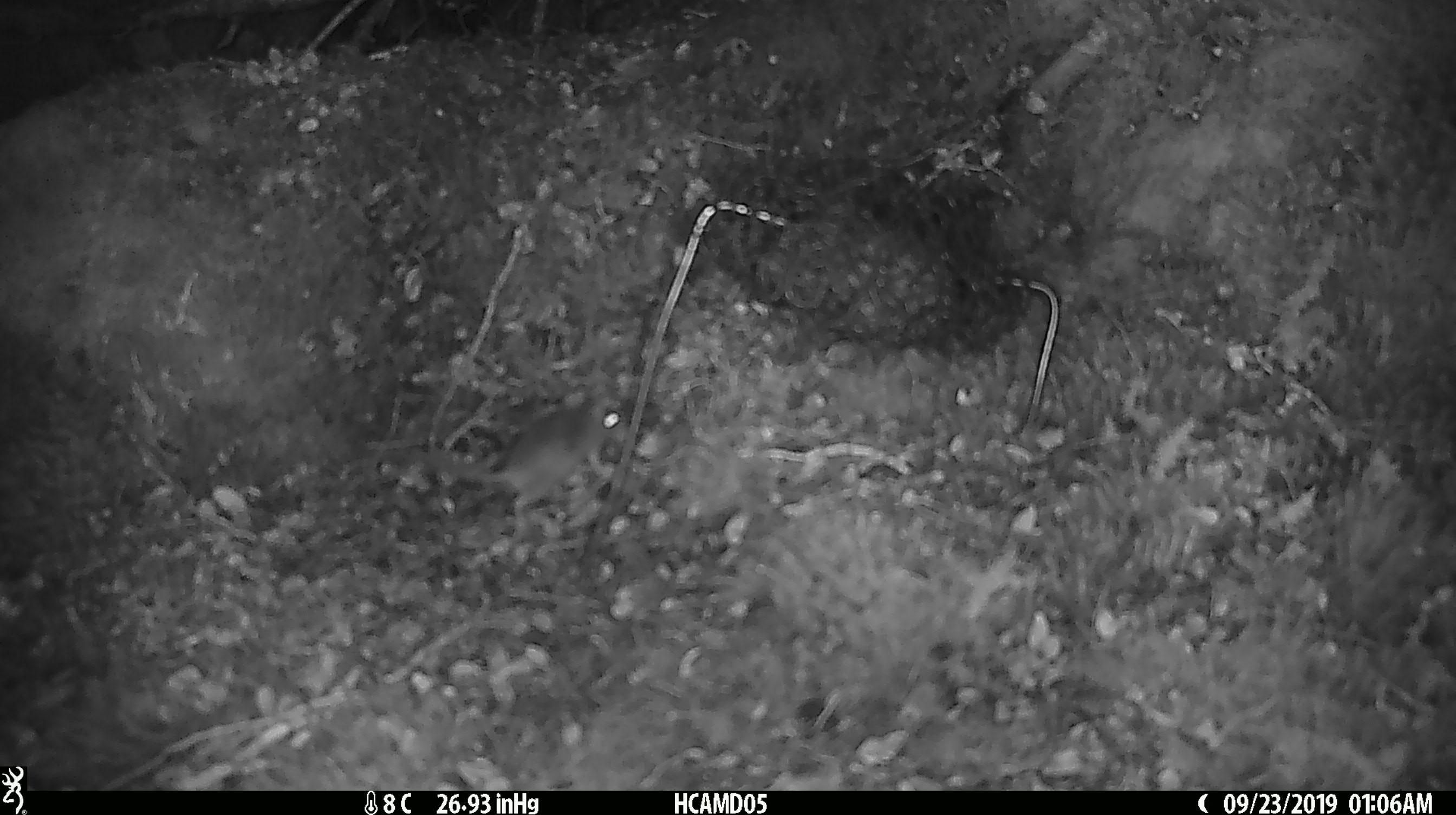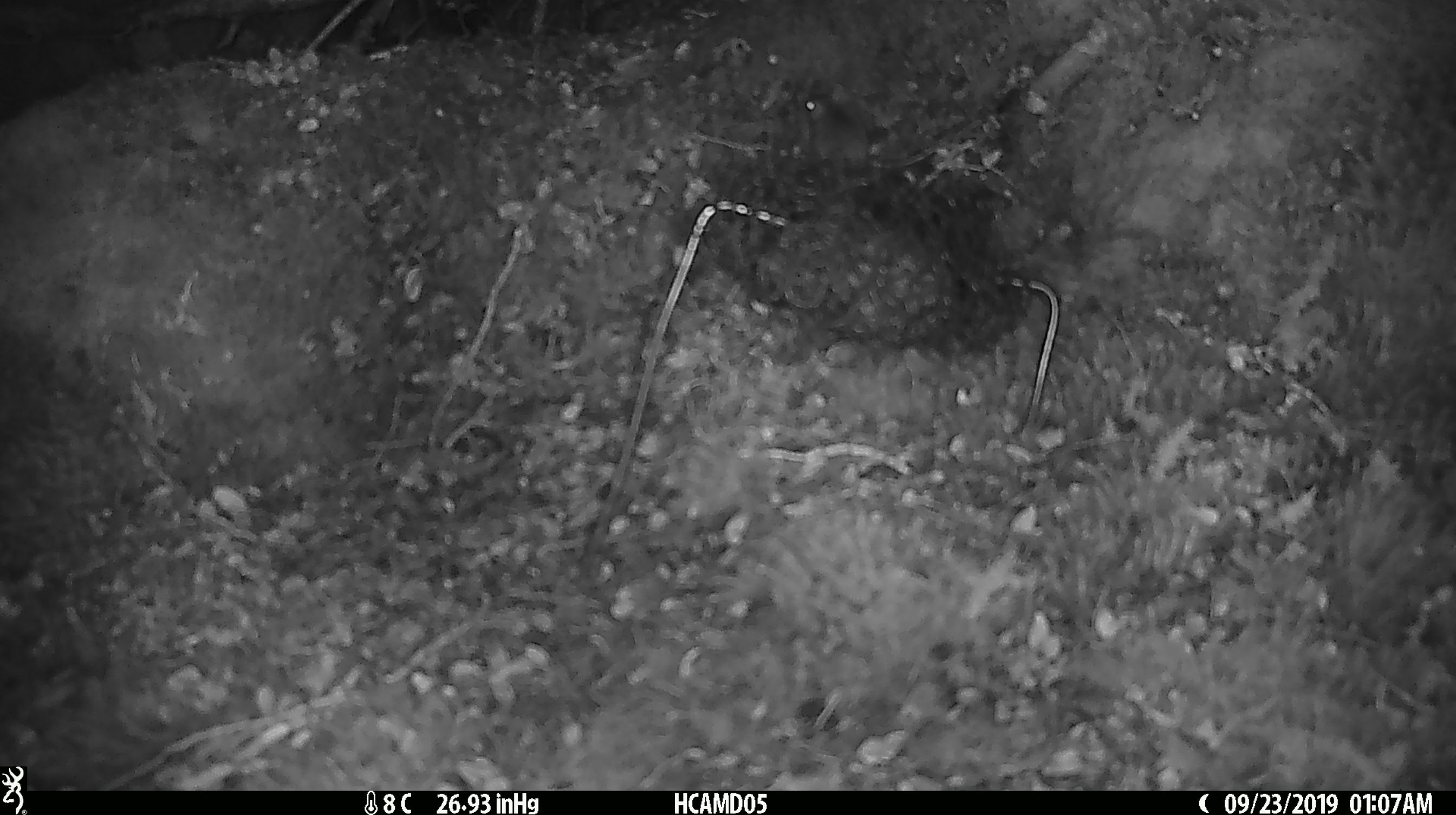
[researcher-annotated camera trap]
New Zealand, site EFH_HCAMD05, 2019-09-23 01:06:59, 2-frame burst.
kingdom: Animalia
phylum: Chordata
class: Mammalia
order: Rodentia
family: Muridae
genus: Mus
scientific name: Mus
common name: mouse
Mouse (Mus).